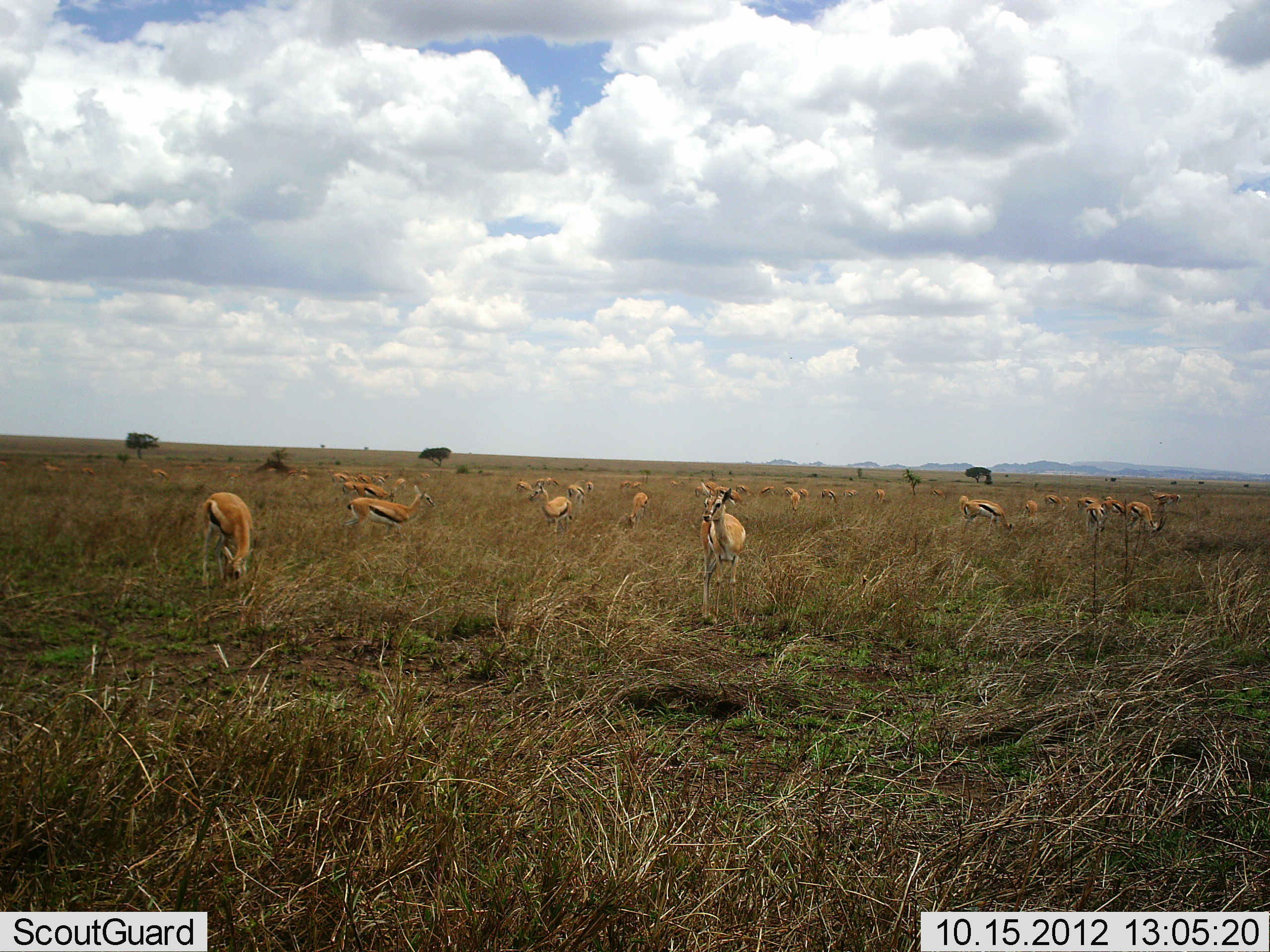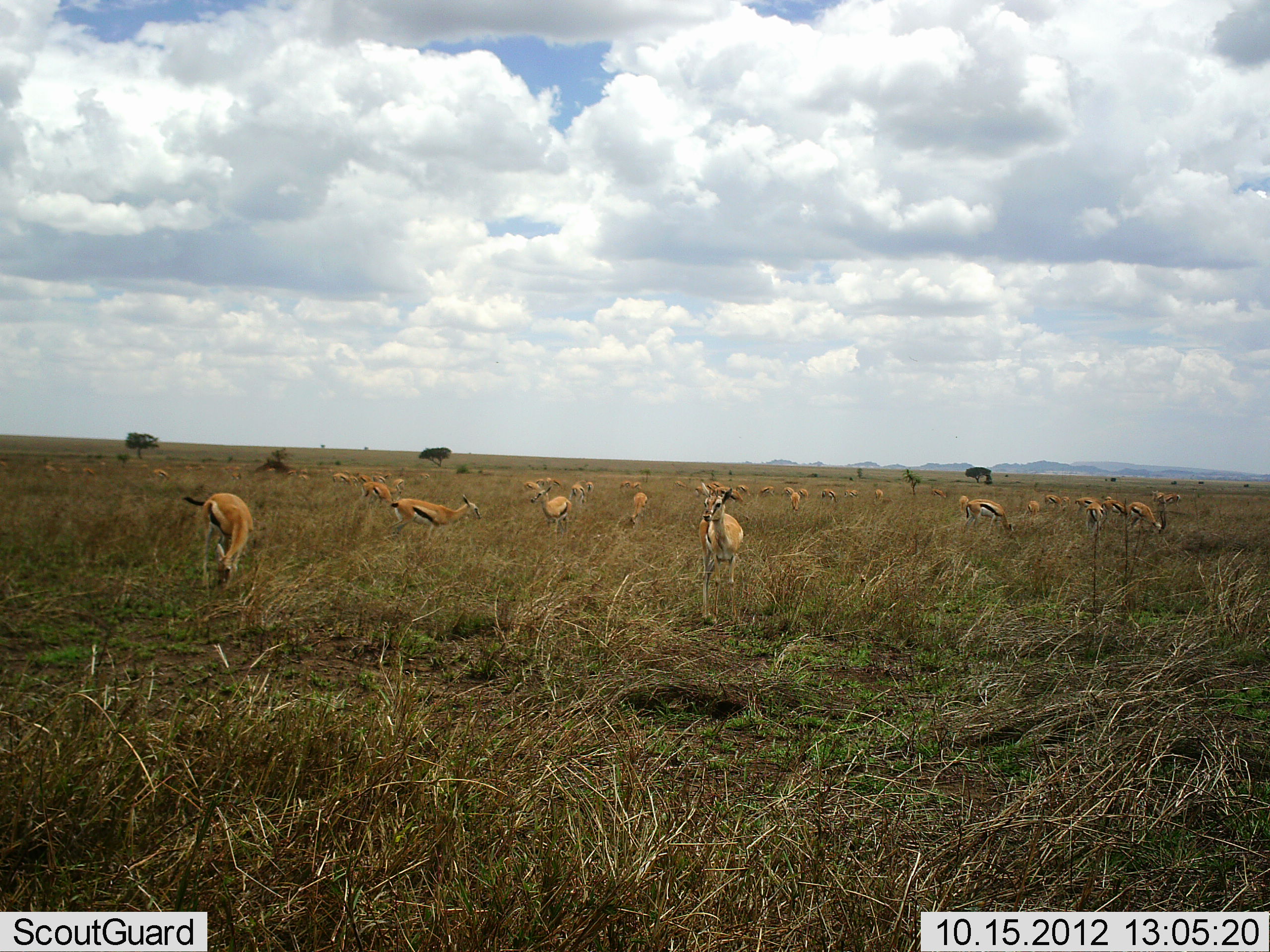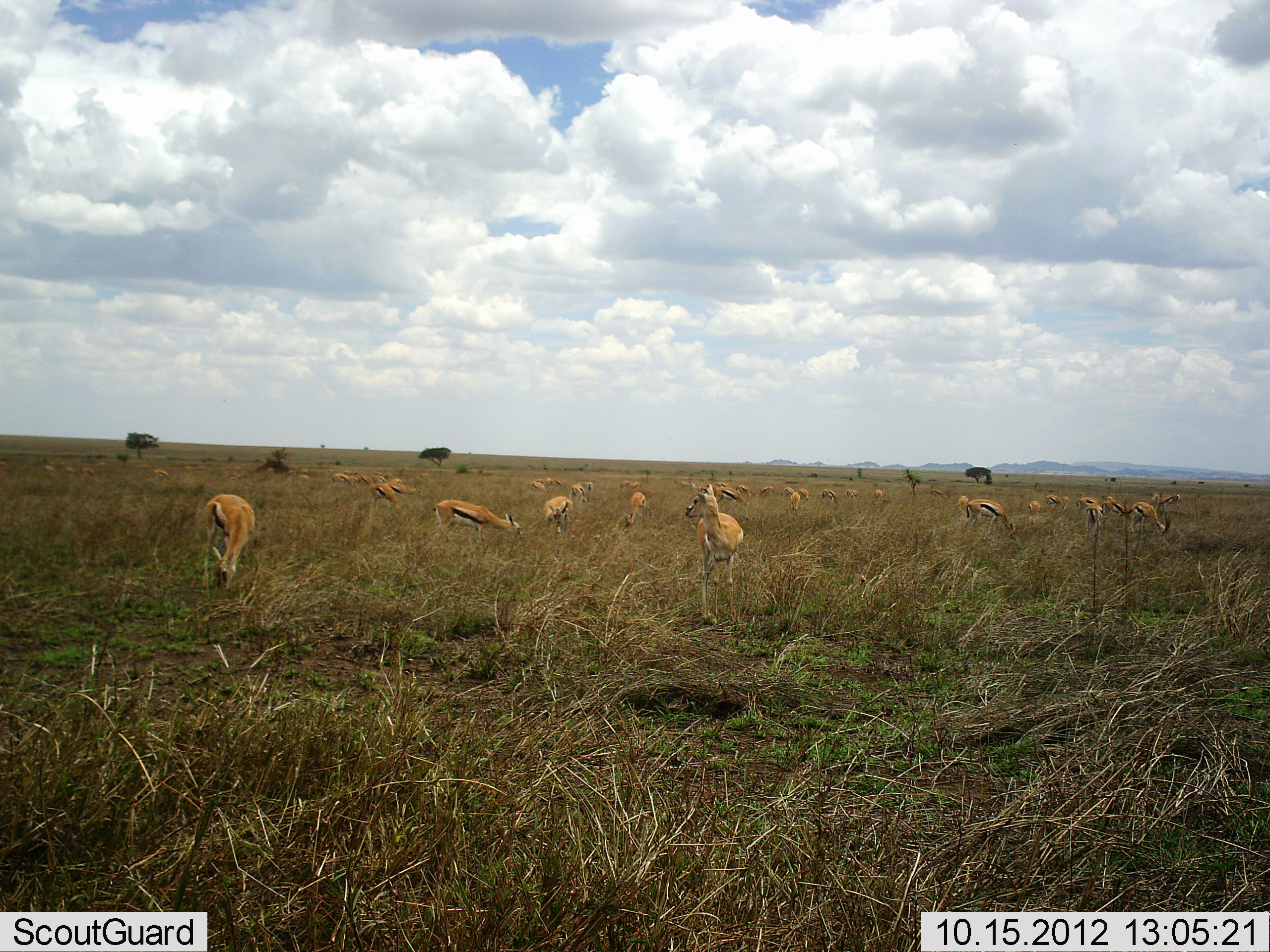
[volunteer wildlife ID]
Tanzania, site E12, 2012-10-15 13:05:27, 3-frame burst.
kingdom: Animalia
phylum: Chordata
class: Mammalia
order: Artiodactyla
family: Bovidae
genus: Eudorcas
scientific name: Eudorcas thomsonii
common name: thomson's gazelle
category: gazellethomsons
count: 11-50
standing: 50%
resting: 0%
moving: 40%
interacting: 0%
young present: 0%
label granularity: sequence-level